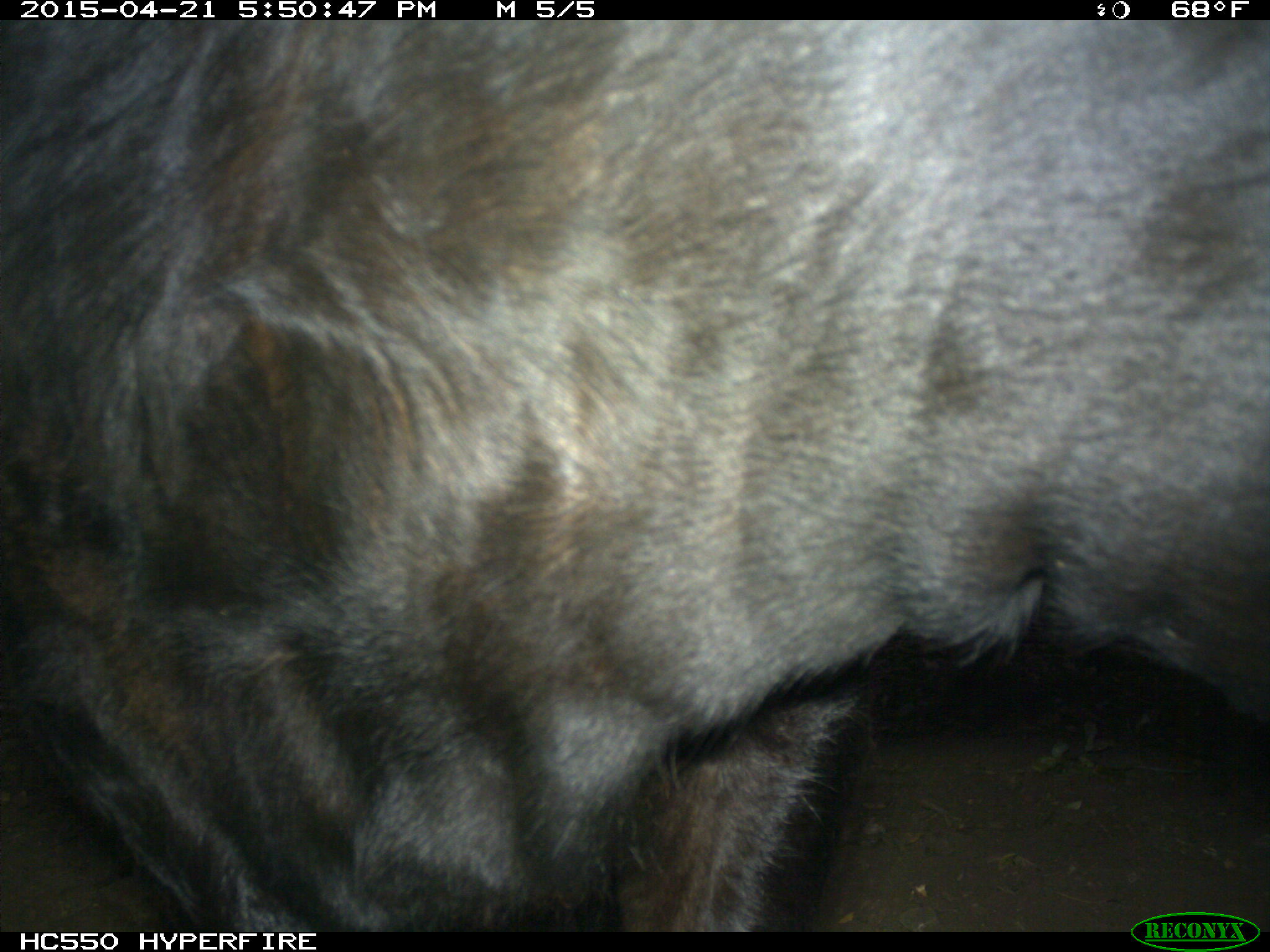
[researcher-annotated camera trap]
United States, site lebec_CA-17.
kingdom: Animalia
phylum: Chordata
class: Mammalia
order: Artiodactyla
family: Bovidae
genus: Bos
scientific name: Bos taurus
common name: domestic cow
Bos taurus (domestic cow).